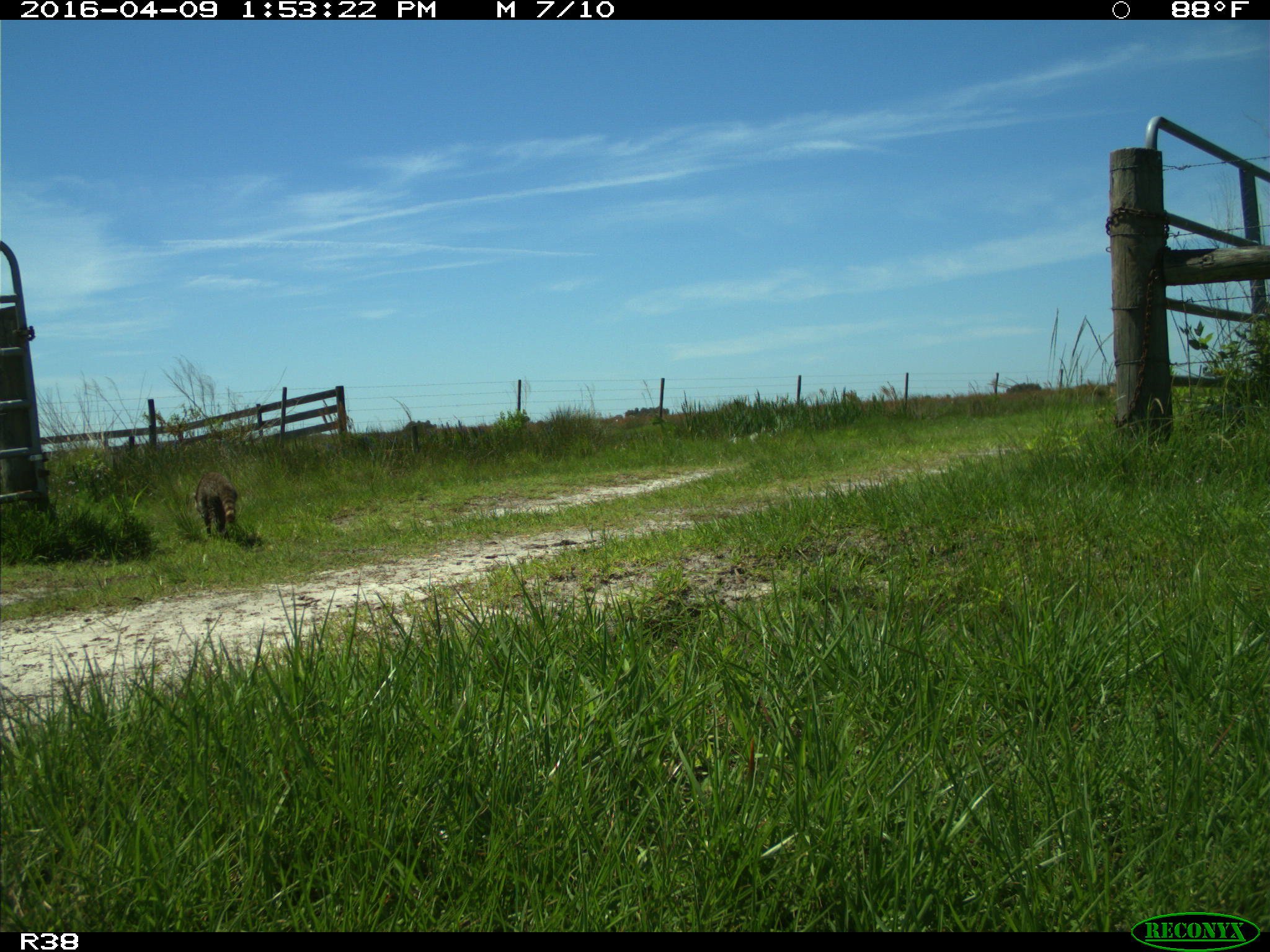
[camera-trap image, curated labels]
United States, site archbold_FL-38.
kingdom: Animalia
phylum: Chordata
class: Mammalia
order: Carnivora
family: Procyonidae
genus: Procyon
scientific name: Procyon lotor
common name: common raccoon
Procyon lotor (common raccoon).